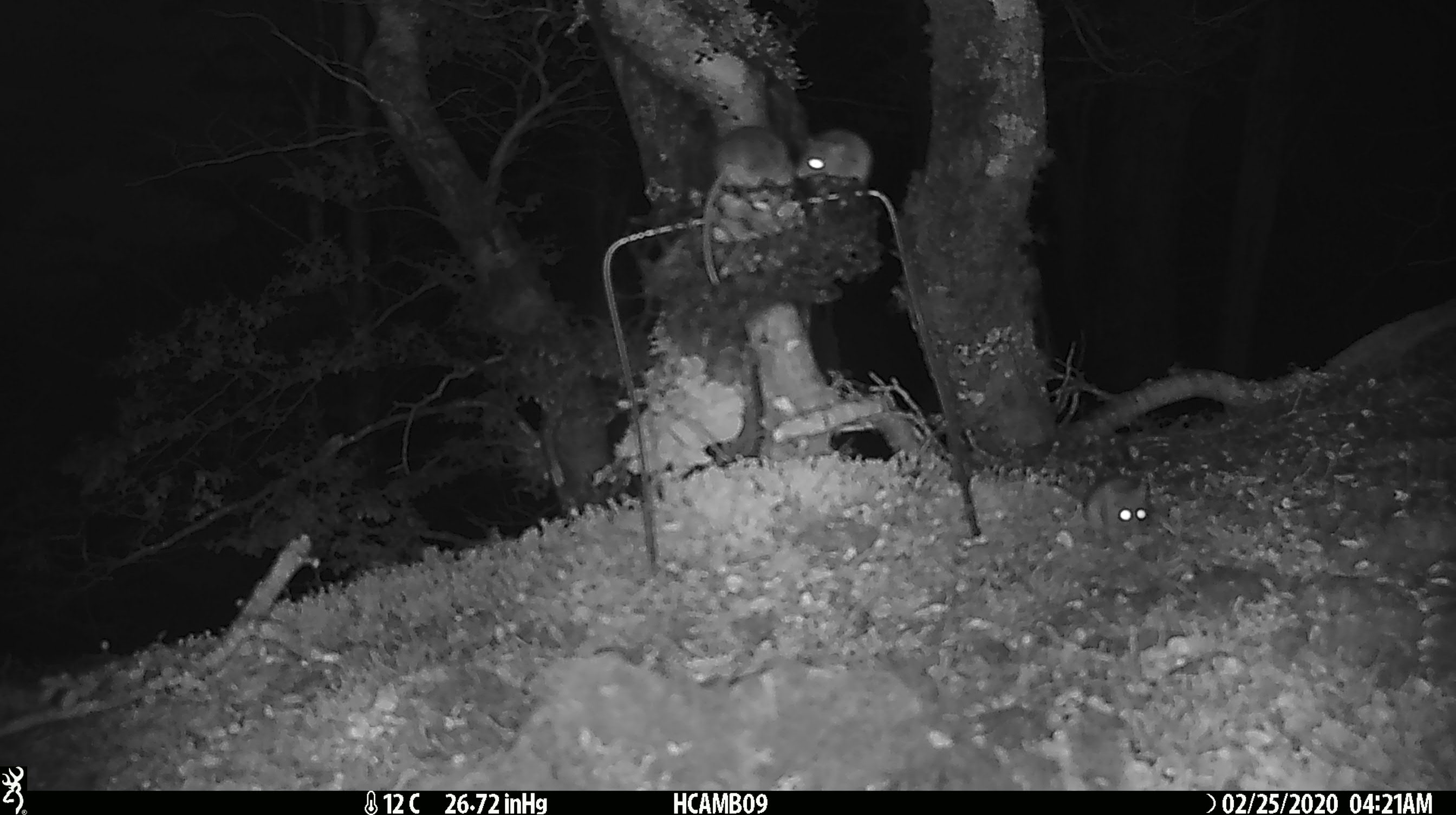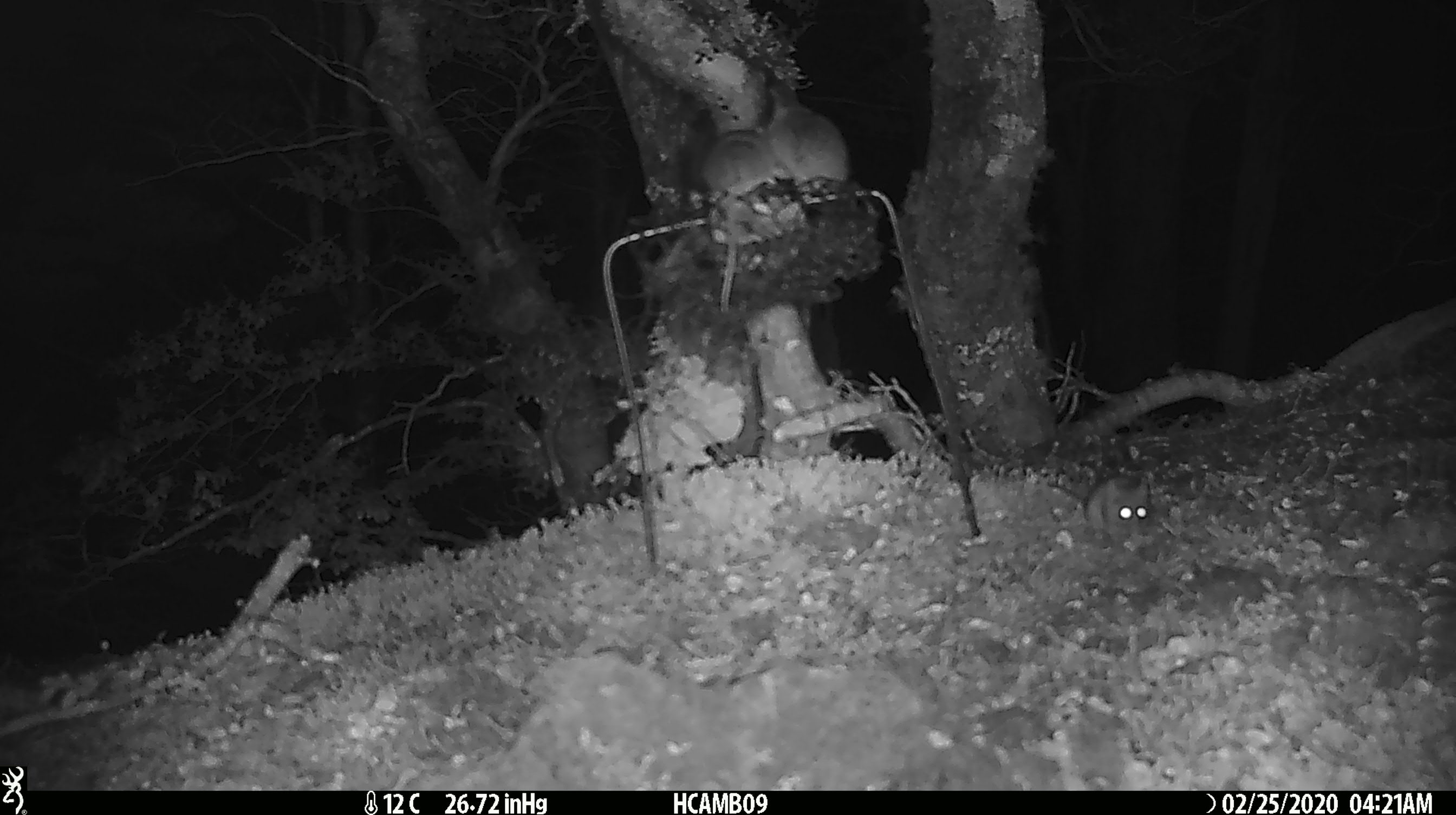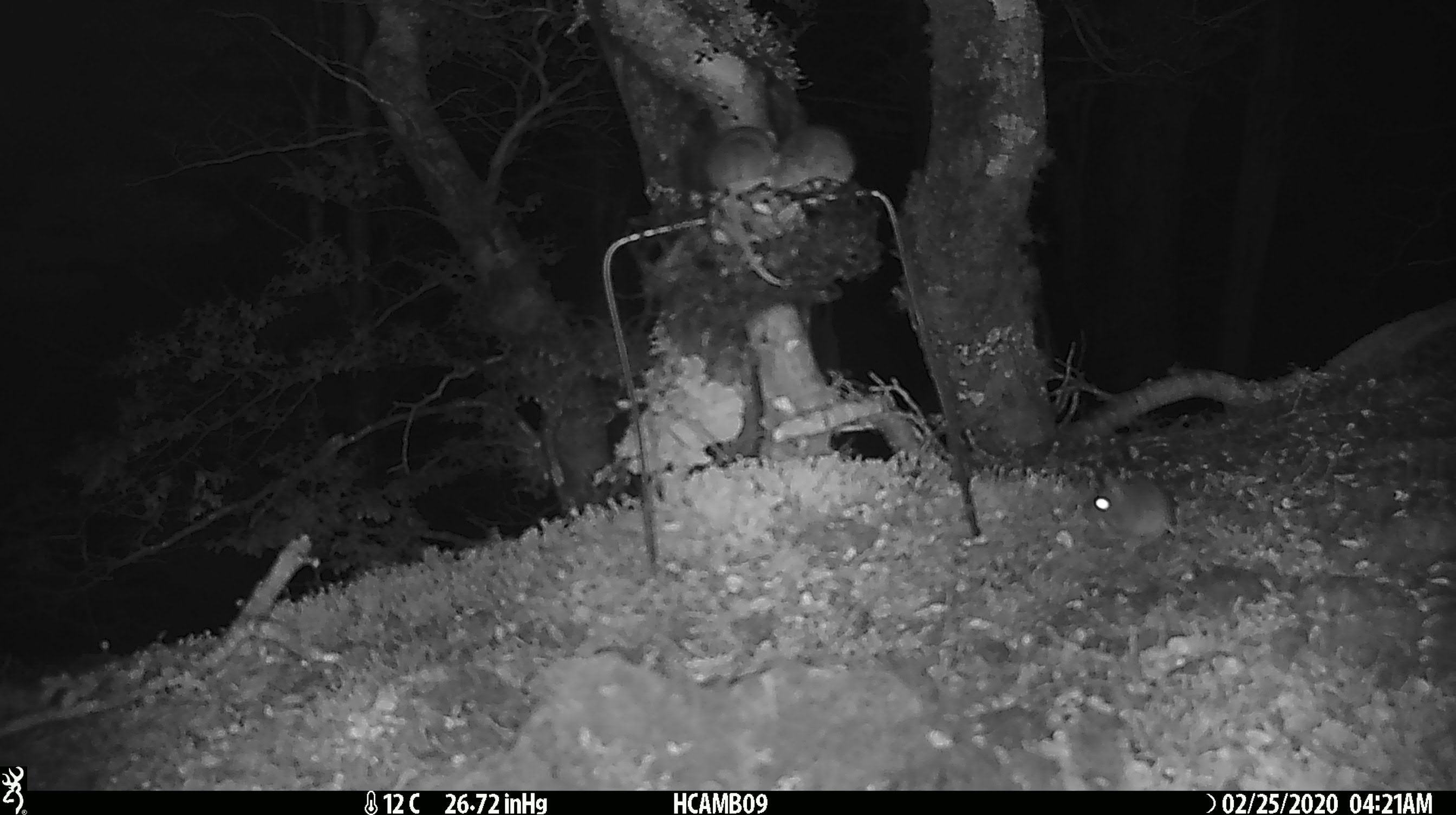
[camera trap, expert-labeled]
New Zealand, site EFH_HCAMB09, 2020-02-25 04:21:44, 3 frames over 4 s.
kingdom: Animalia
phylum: Chordata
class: Mammalia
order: Rodentia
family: Muridae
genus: Mus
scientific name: Mus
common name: mouse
Mouse (Mus).